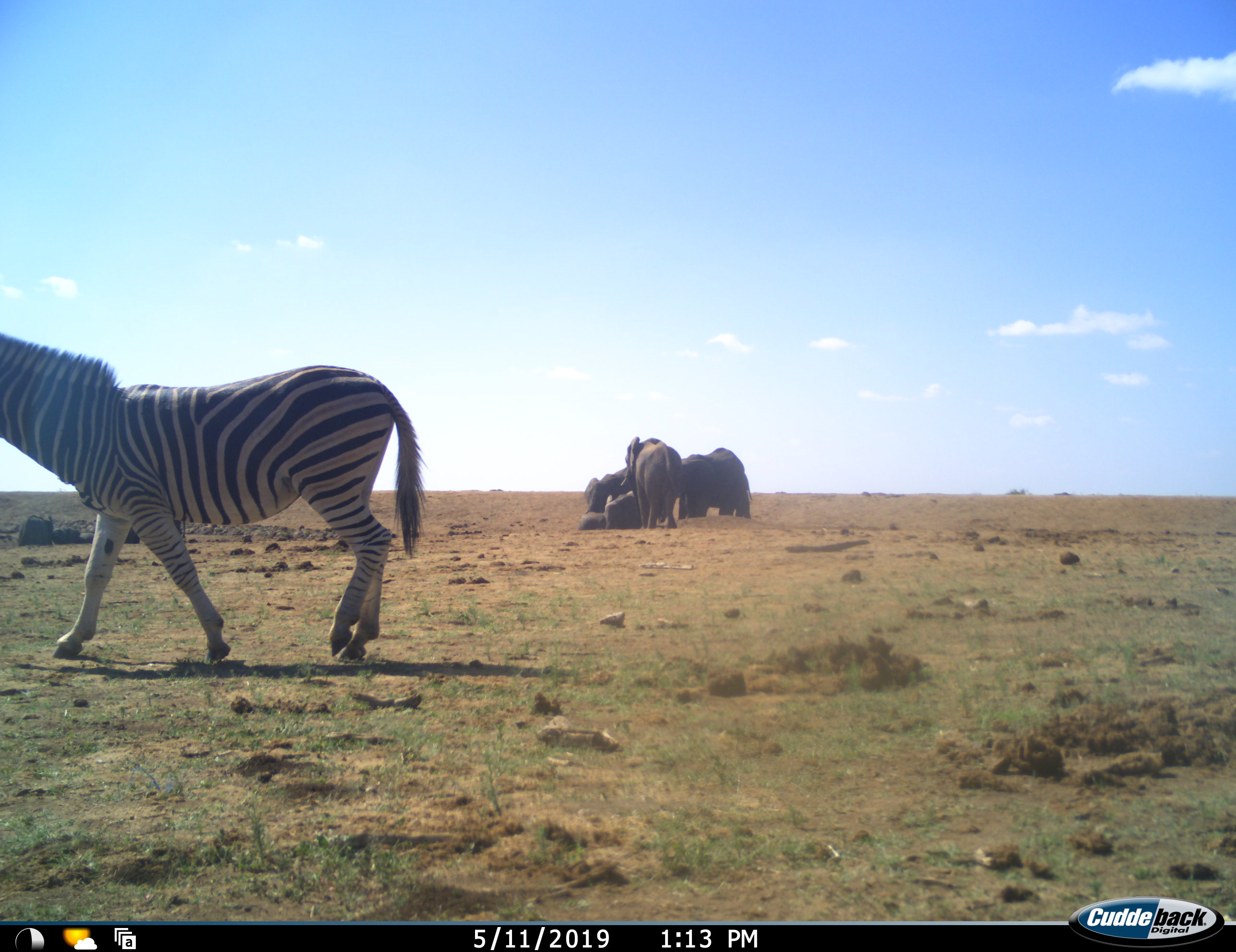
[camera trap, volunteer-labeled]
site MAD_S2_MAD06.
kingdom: Animalia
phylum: Chordata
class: Mammalia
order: Proboscidea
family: Elephantidae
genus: Loxodonta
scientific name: Loxodonta africana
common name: african bush elephant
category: elephant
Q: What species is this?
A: Elephant (african bush elephant) (Loxodonta africana).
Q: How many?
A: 9.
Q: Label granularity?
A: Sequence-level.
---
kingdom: Animalia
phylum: Chordata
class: Mammalia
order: Perissodactyla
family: Equidae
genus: Equus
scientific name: Equus quagga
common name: plains zebra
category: zebraplains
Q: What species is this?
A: Zebraplains (plains zebra) (Equus quagga).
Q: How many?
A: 1.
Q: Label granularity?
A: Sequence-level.